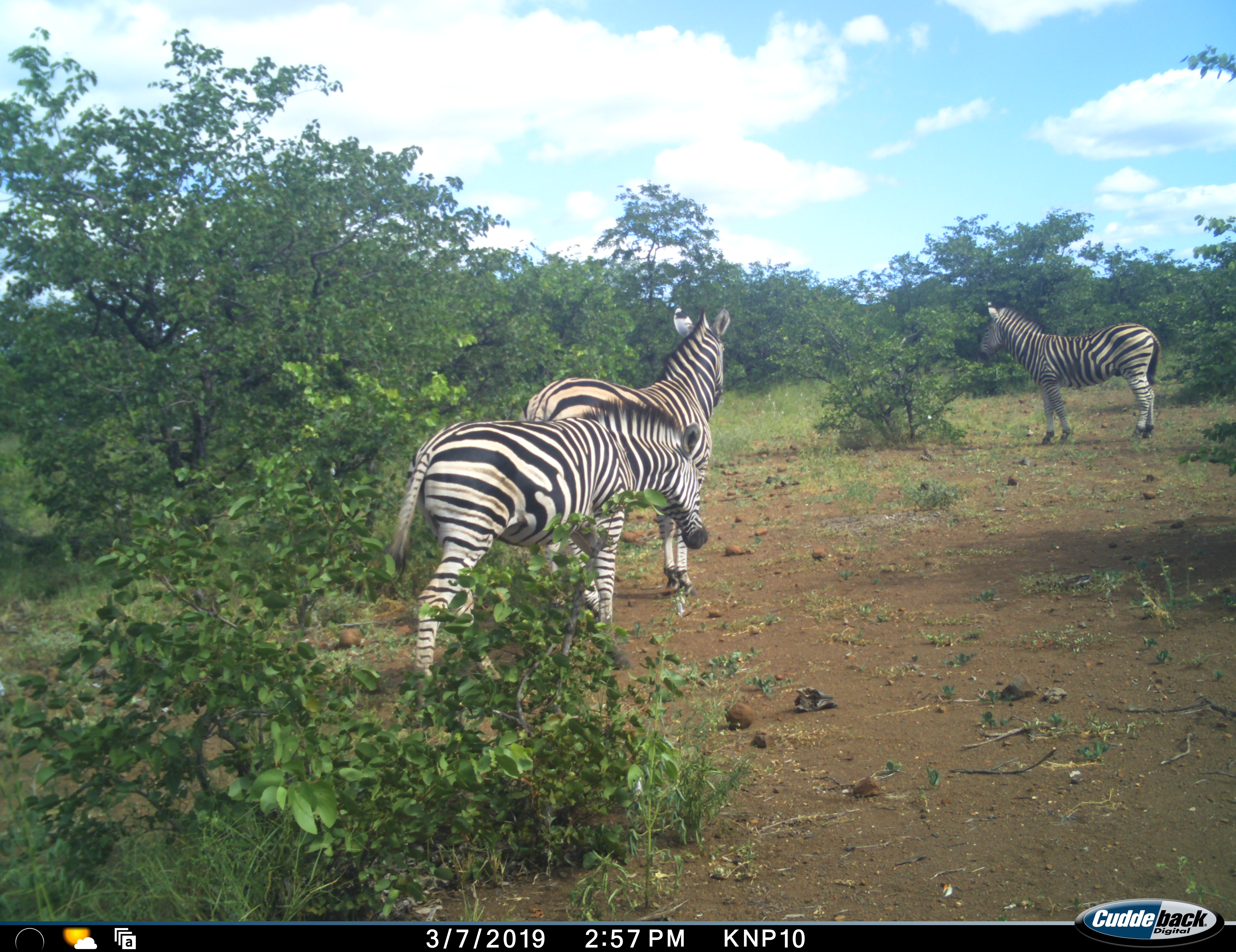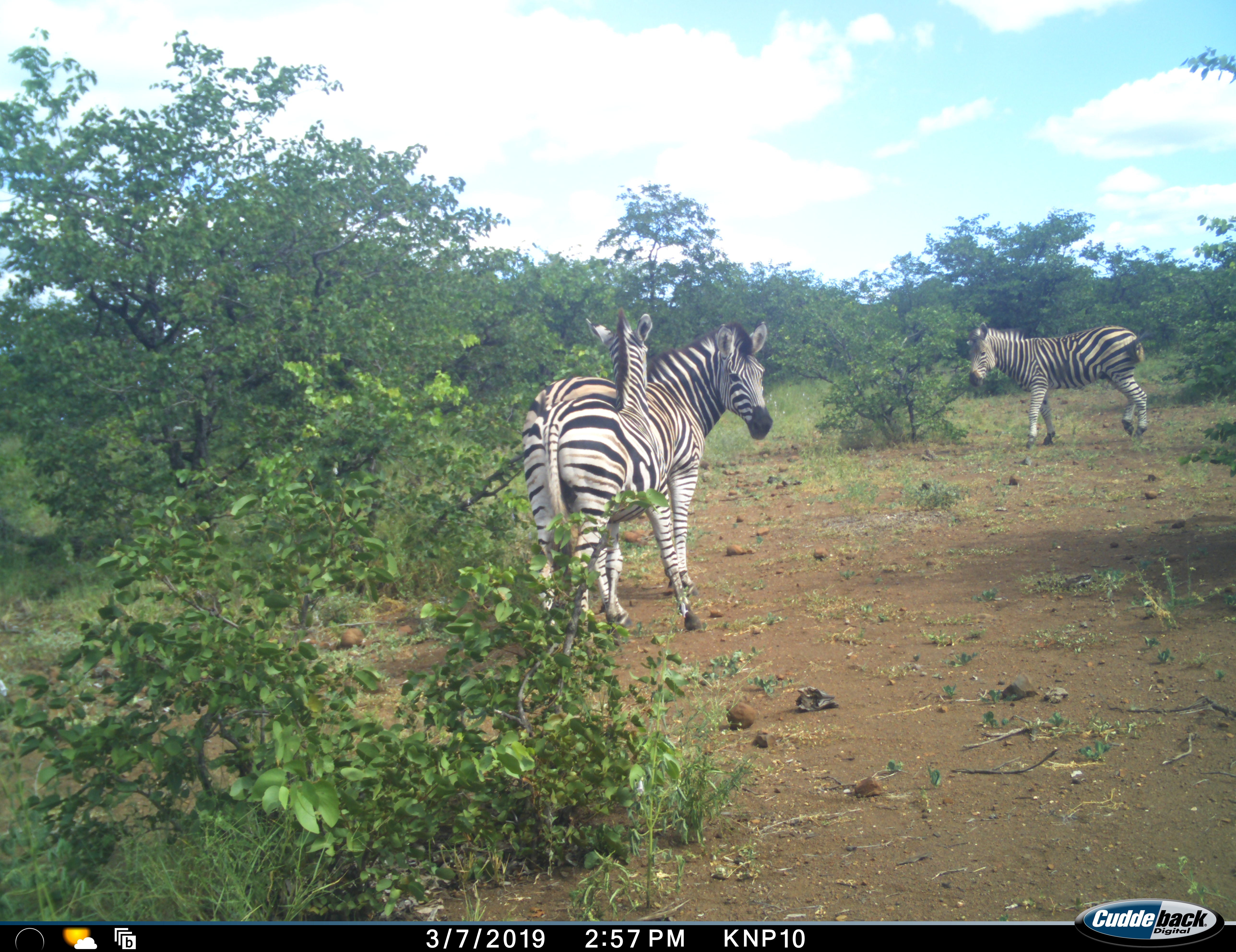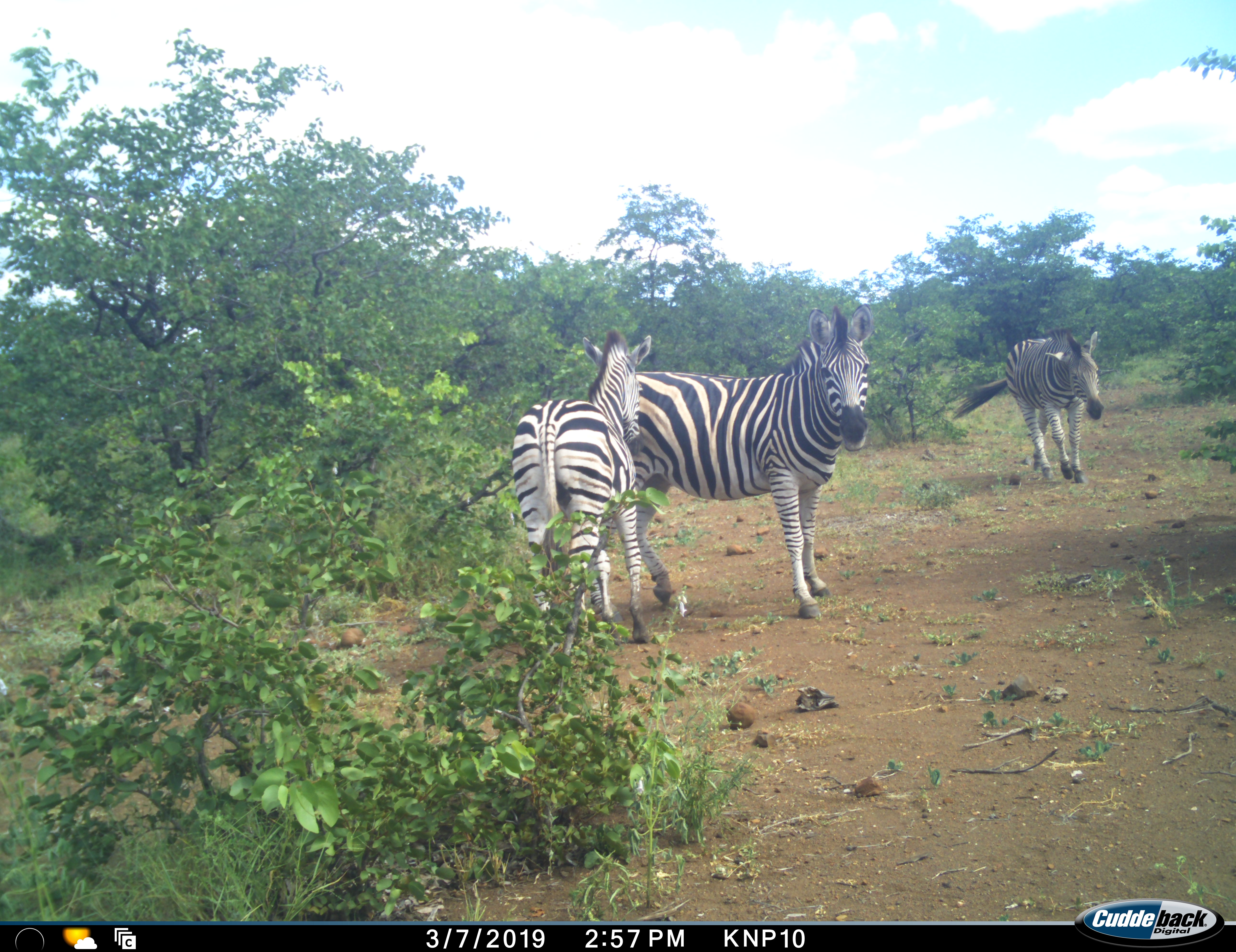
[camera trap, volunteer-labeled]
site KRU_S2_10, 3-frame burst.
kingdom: Animalia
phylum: Chordata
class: Mammalia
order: Perissodactyla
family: Equidae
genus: Equus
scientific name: Equus quagga burchellii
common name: burchell's zebra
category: zebraburchells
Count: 3.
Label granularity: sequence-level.